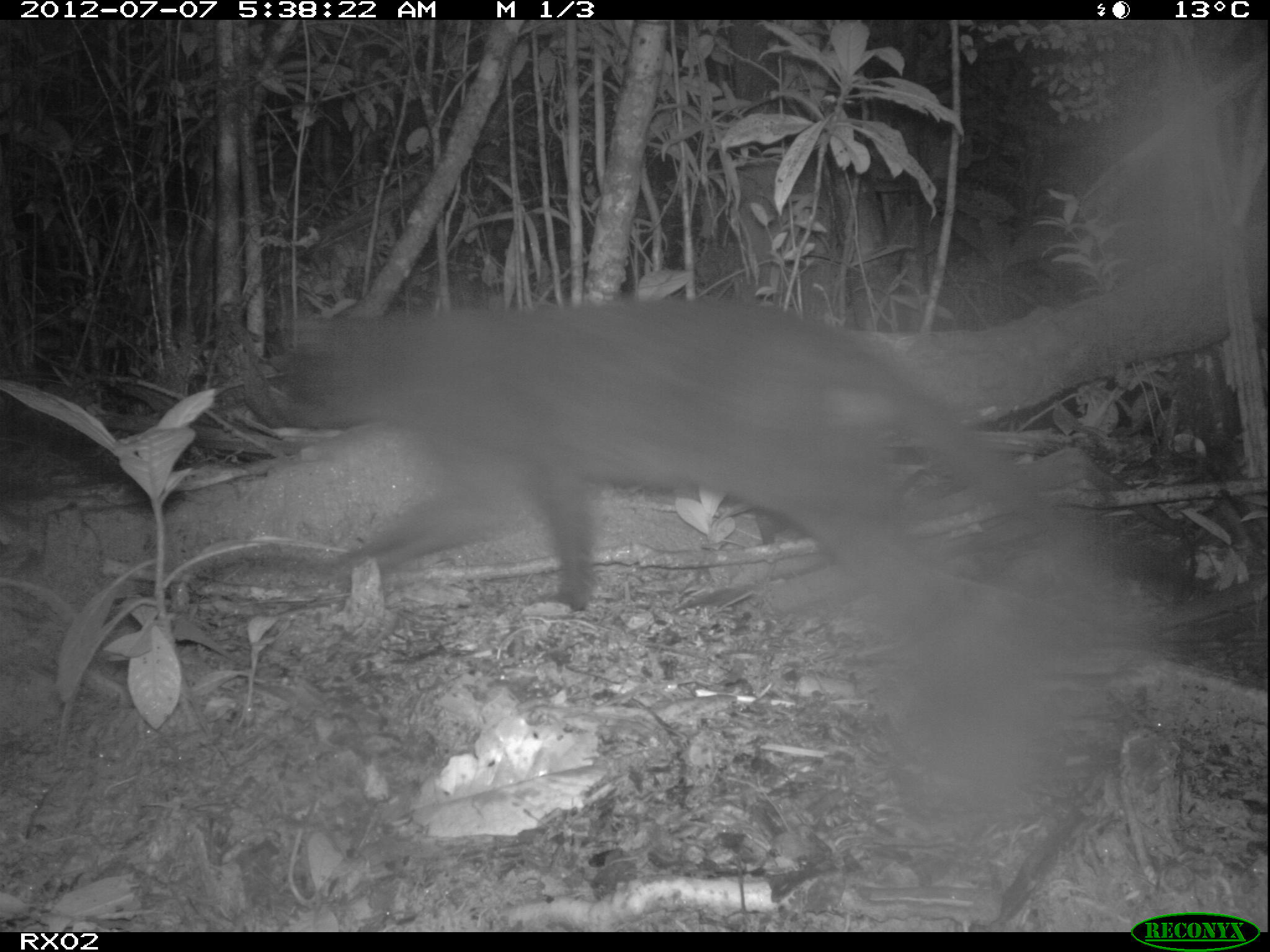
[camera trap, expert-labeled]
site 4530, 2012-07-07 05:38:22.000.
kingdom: Animalia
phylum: Chordata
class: Mammalia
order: Carnivora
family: Felidae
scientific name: Felidae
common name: felids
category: felis sp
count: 1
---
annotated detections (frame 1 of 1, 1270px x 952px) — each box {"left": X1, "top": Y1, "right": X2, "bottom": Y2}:
felis sp: {"left": 266, "top": 290, "right": 1087, "bottom": 641}